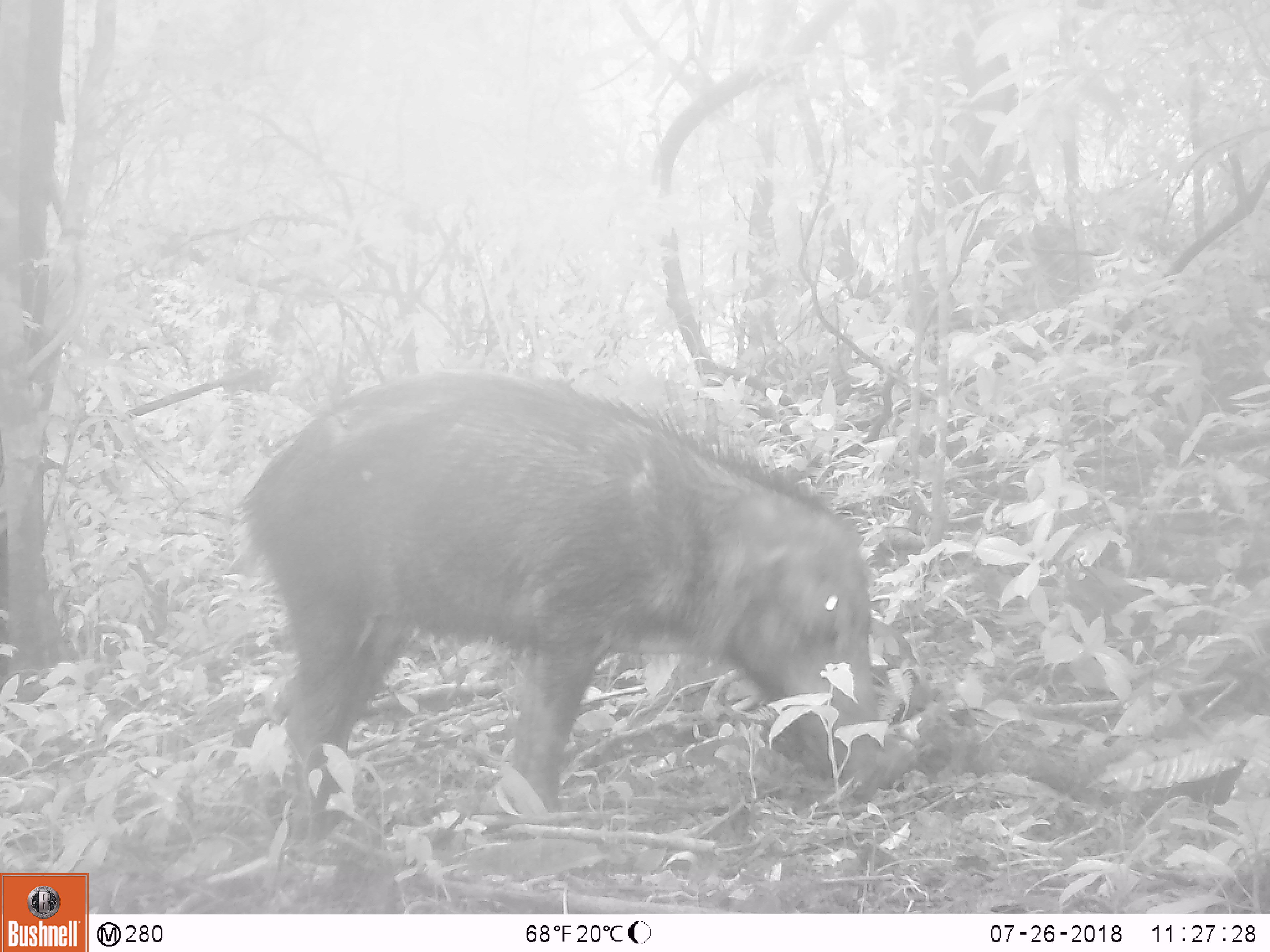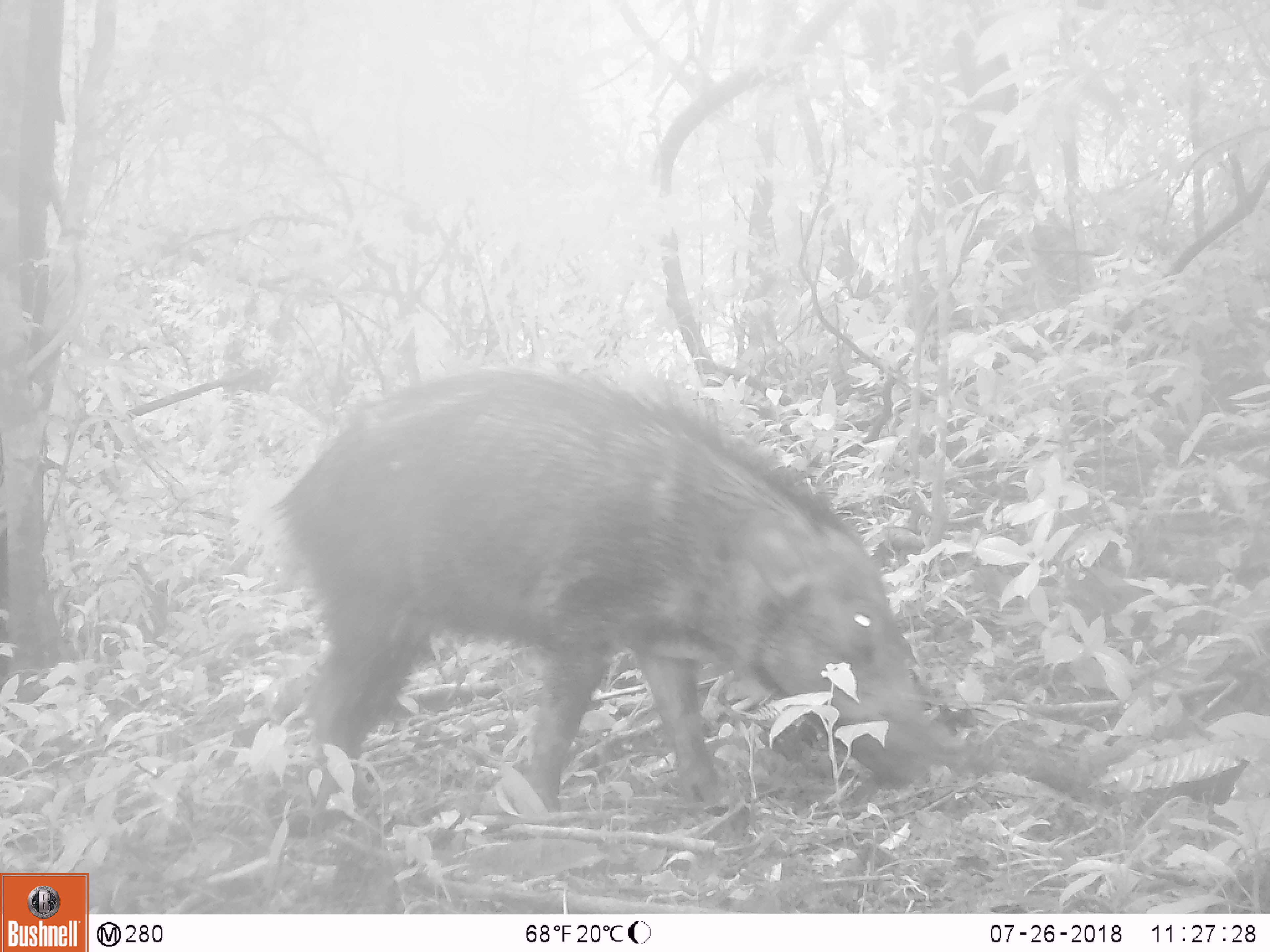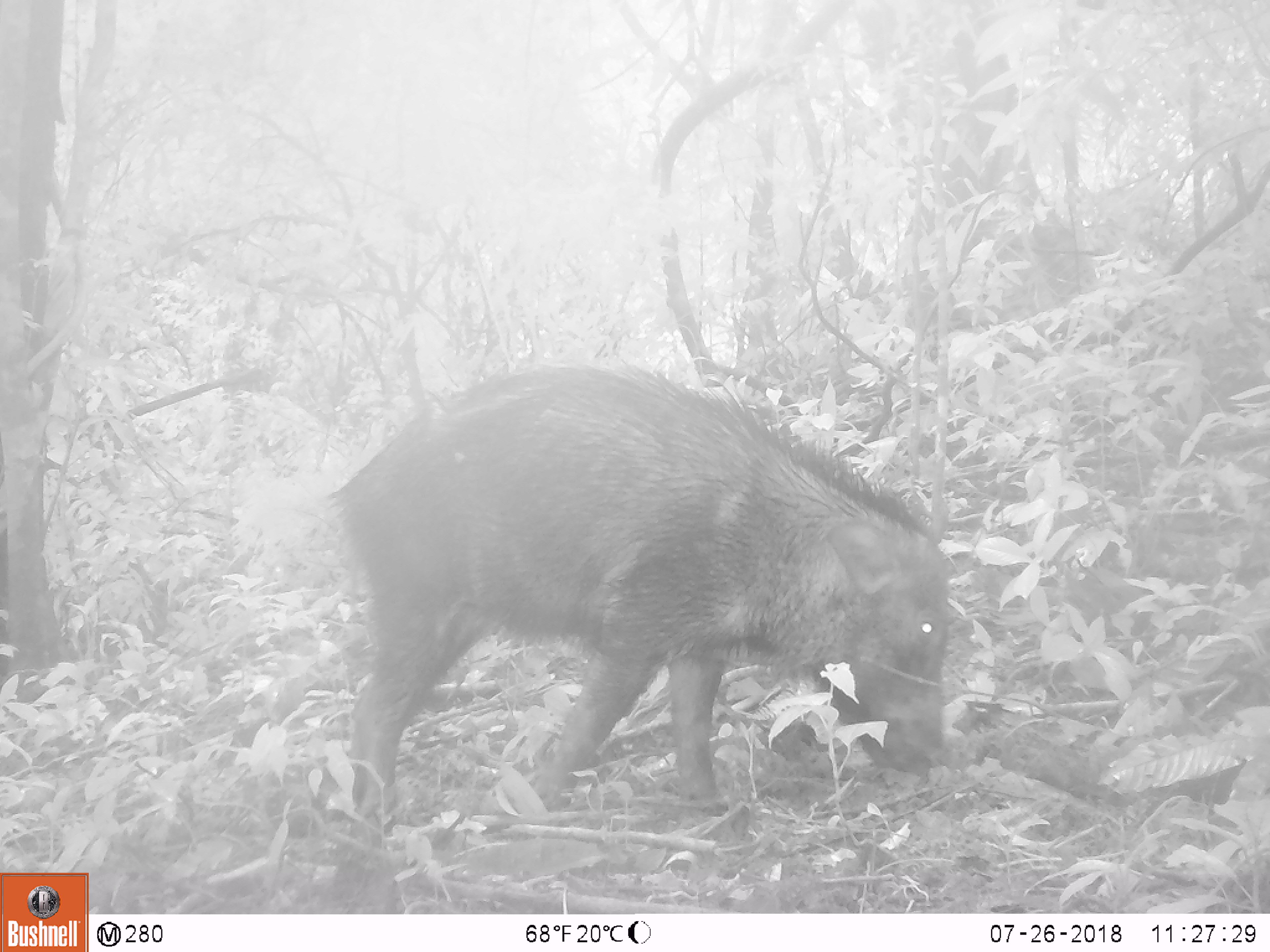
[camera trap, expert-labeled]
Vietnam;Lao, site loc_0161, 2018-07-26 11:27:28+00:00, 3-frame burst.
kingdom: Animalia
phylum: Chordata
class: Mammalia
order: Artiodactyla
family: Suidae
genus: Sus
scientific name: Sus scrofa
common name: eurasian wild pig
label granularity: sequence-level